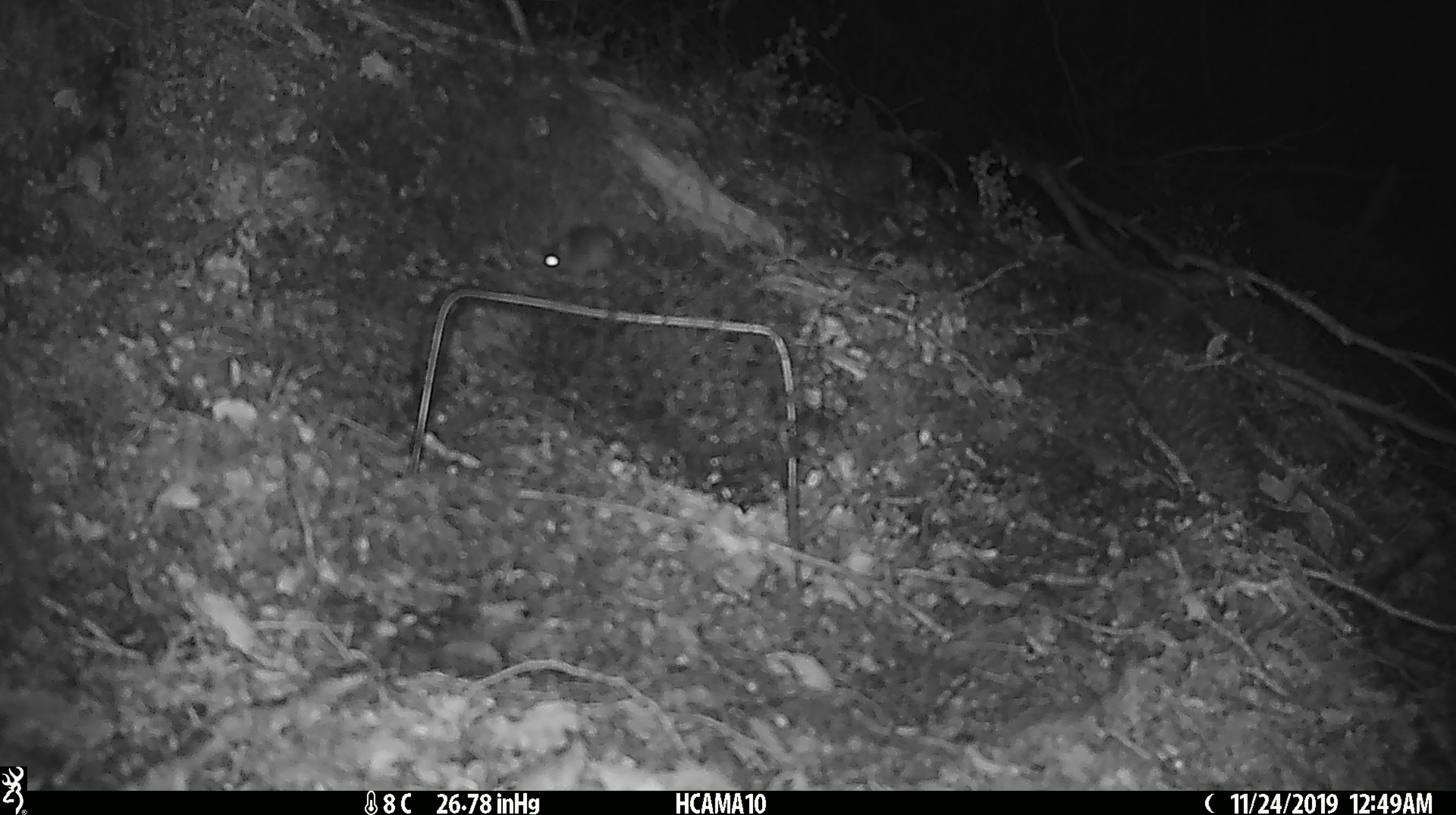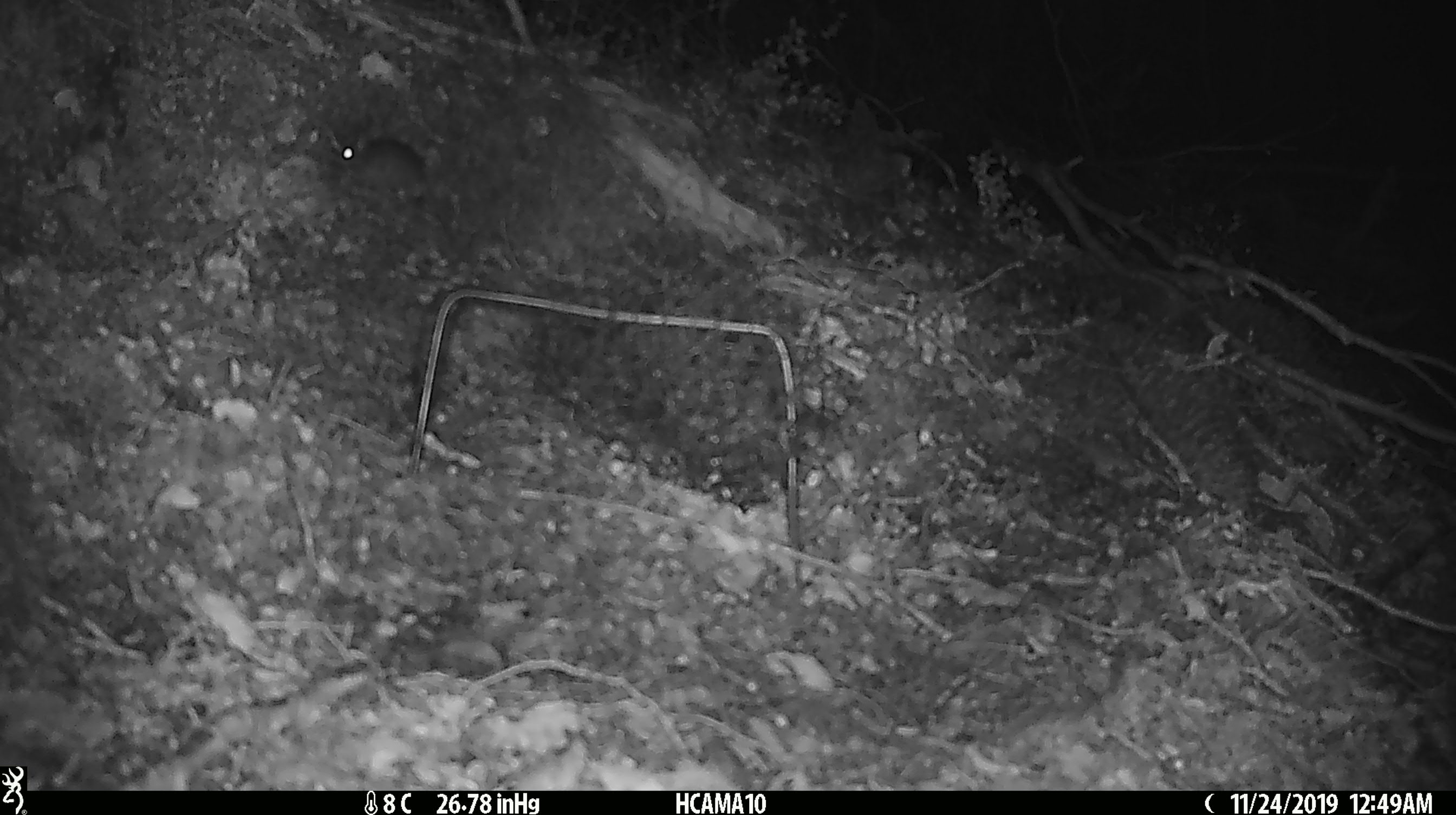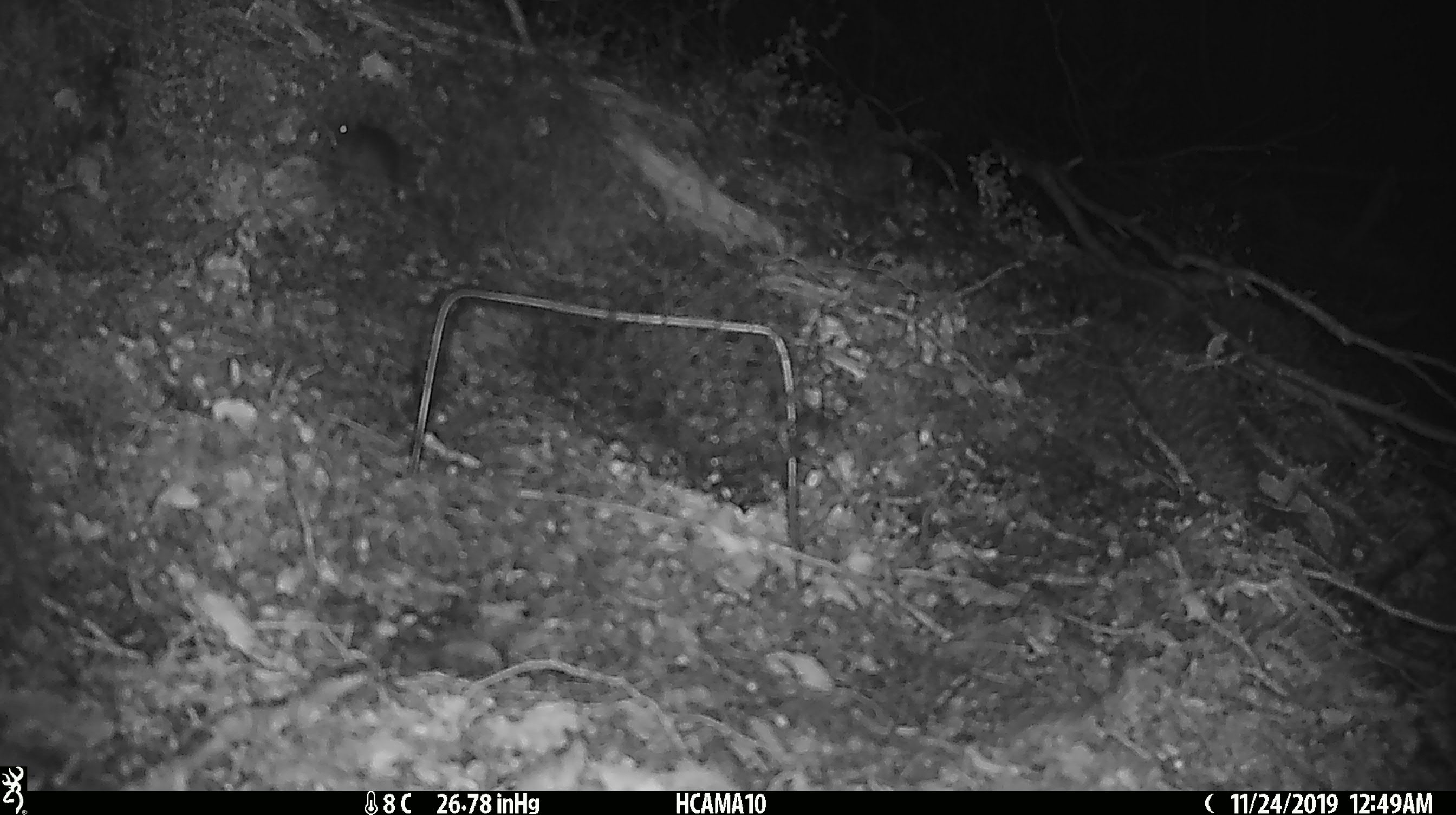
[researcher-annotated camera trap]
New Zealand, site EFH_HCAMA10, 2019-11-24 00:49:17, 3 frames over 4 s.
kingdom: Animalia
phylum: Chordata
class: Mammalia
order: Rodentia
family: Muridae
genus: Mus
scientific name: Mus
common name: mouse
Mouse (Mus).